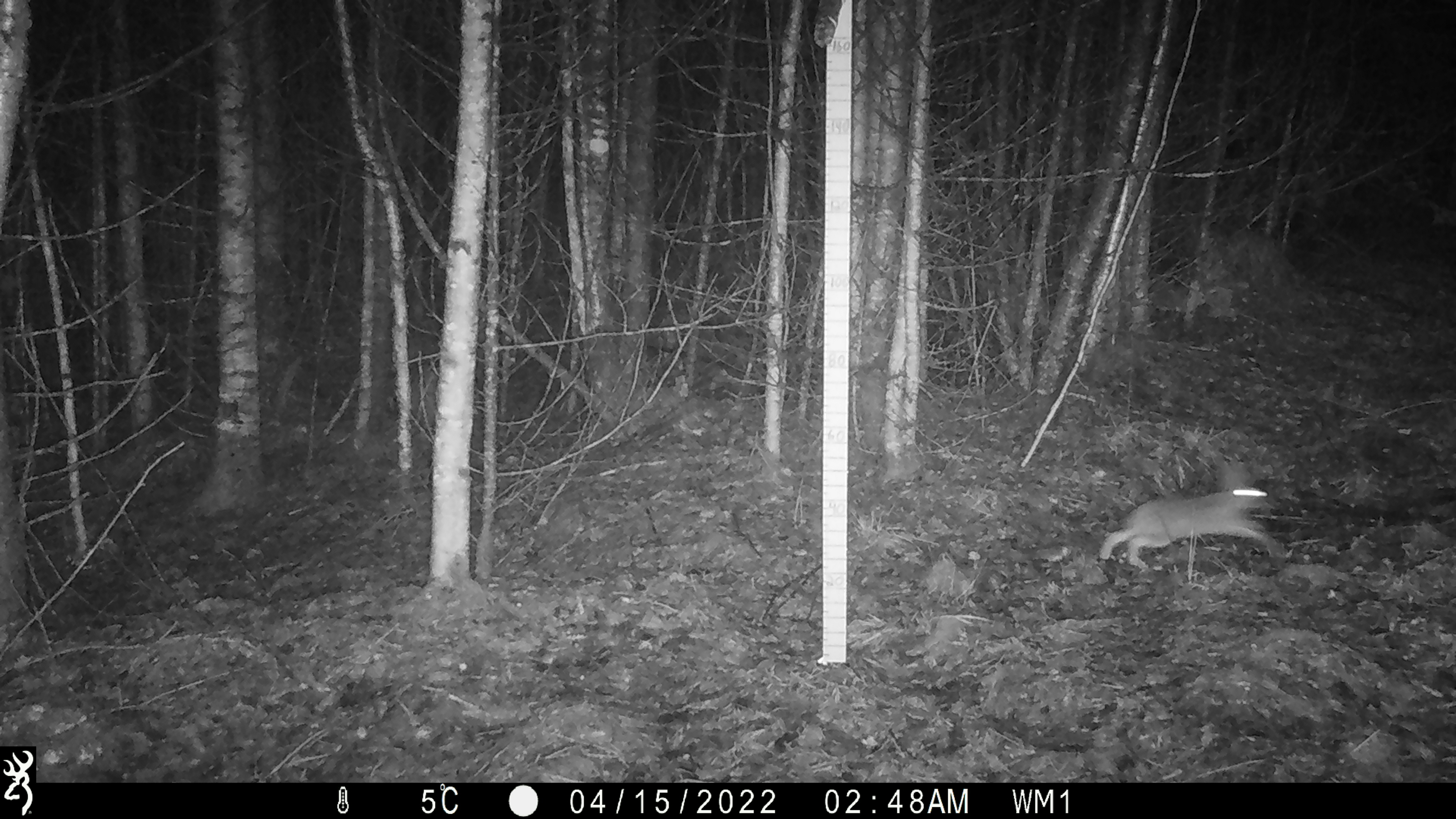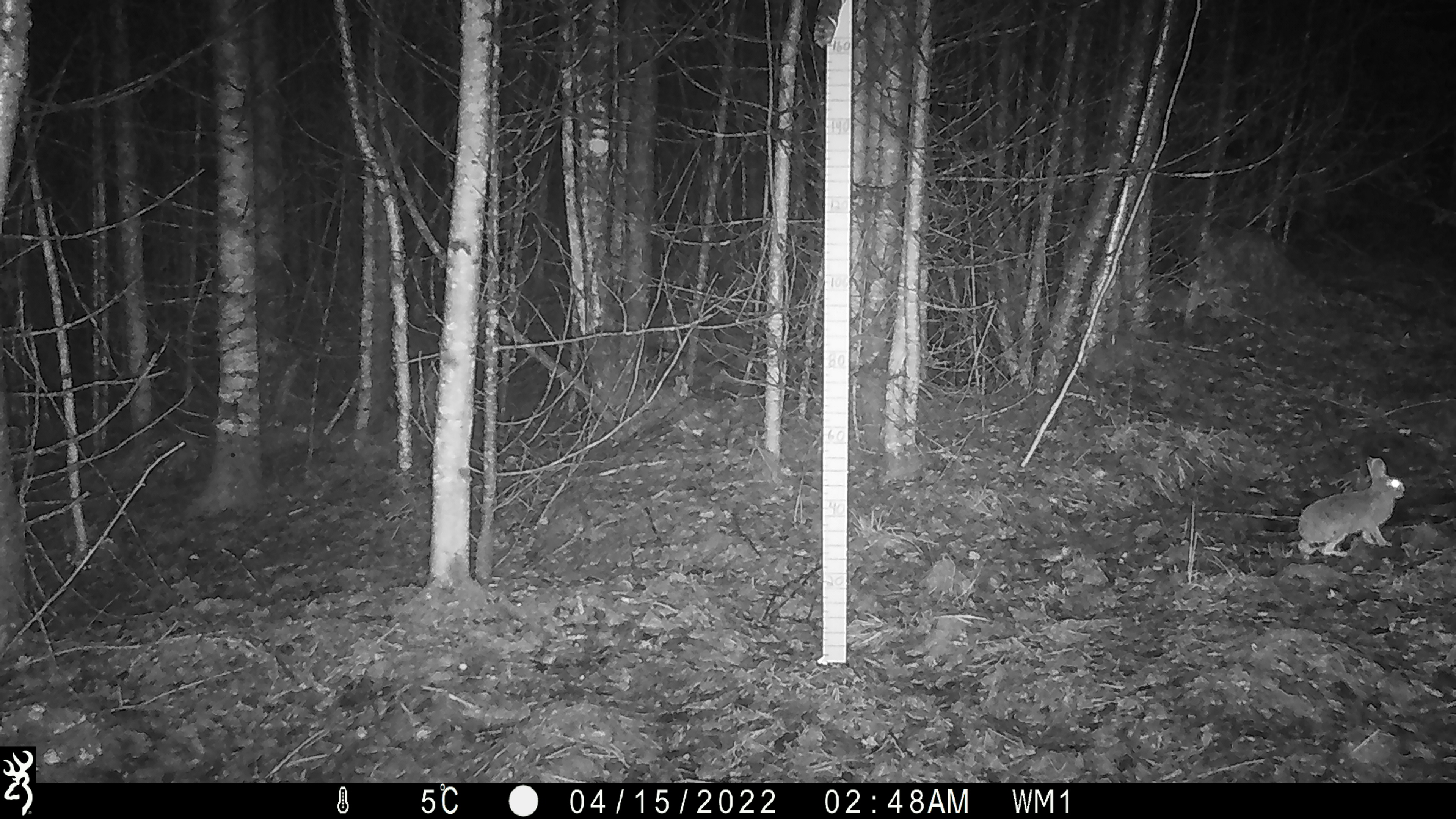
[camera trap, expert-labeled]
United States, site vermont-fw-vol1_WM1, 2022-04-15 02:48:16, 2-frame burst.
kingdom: Animalia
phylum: Chordata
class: Mammalia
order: Lagomorpha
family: Leporidae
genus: Lepus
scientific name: Lepus americanus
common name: snowshoe hare